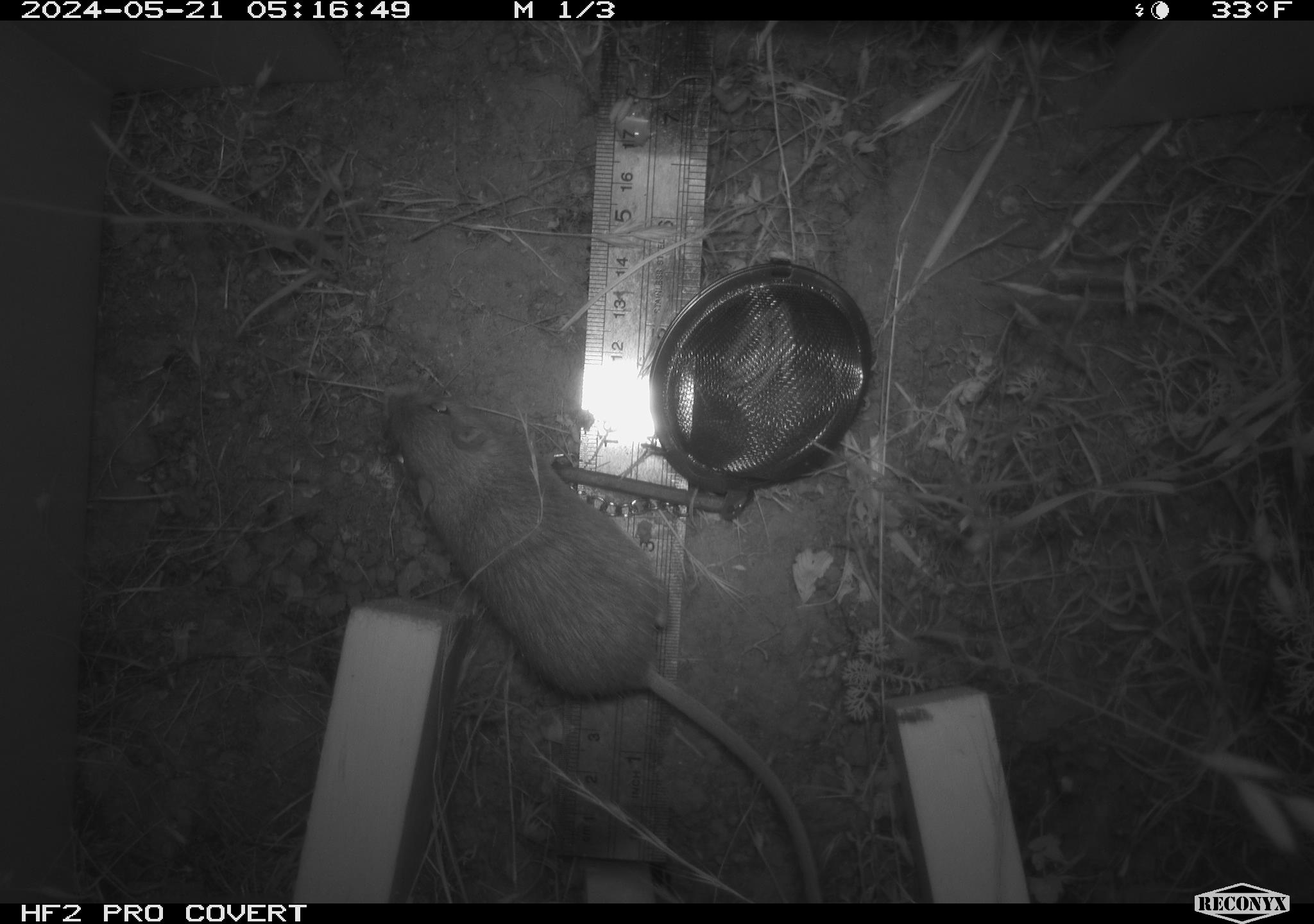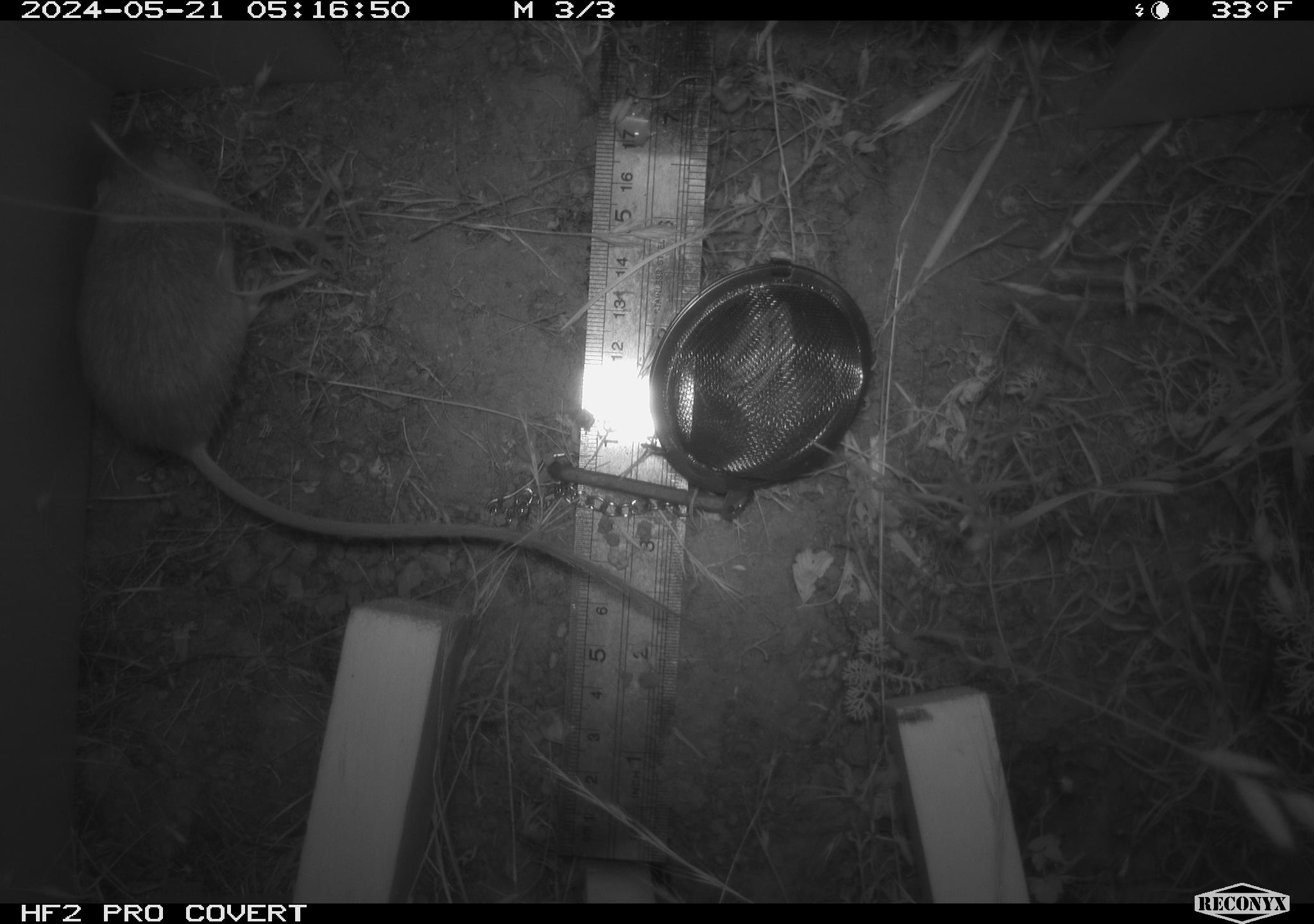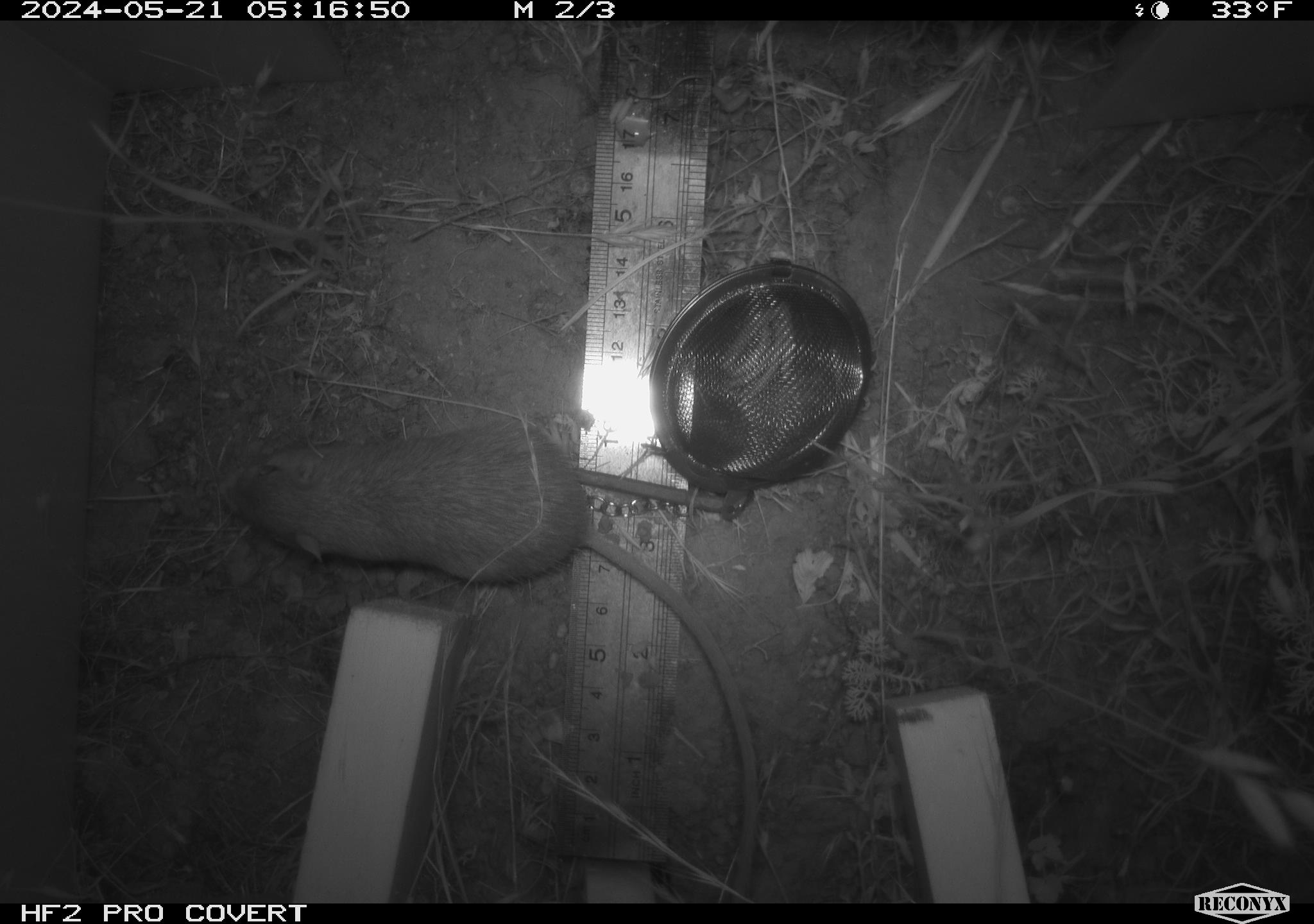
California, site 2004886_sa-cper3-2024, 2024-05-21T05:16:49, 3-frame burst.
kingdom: Animalia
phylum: Chordata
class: Mammalia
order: Rodentia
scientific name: Rodentia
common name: rodent